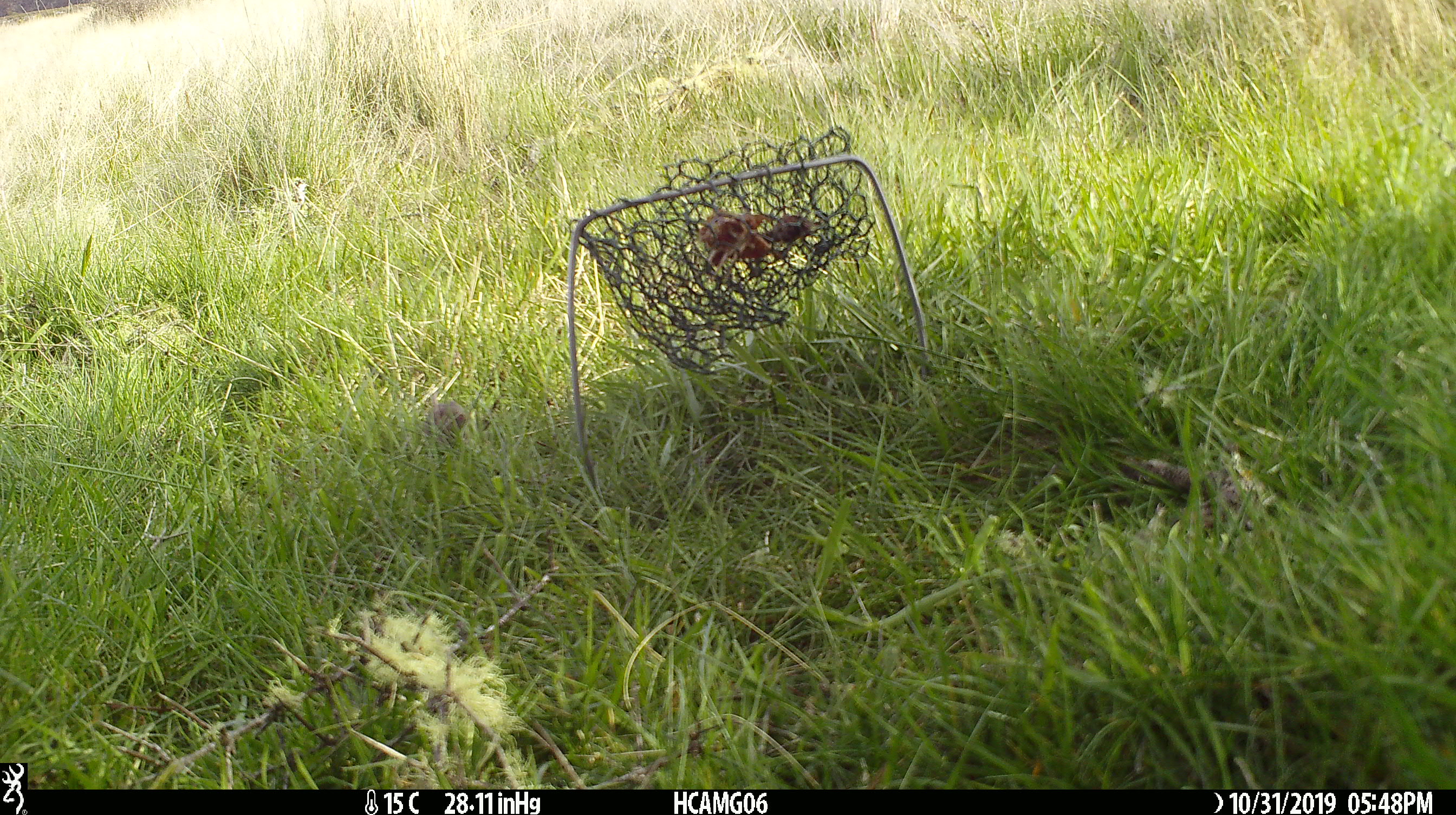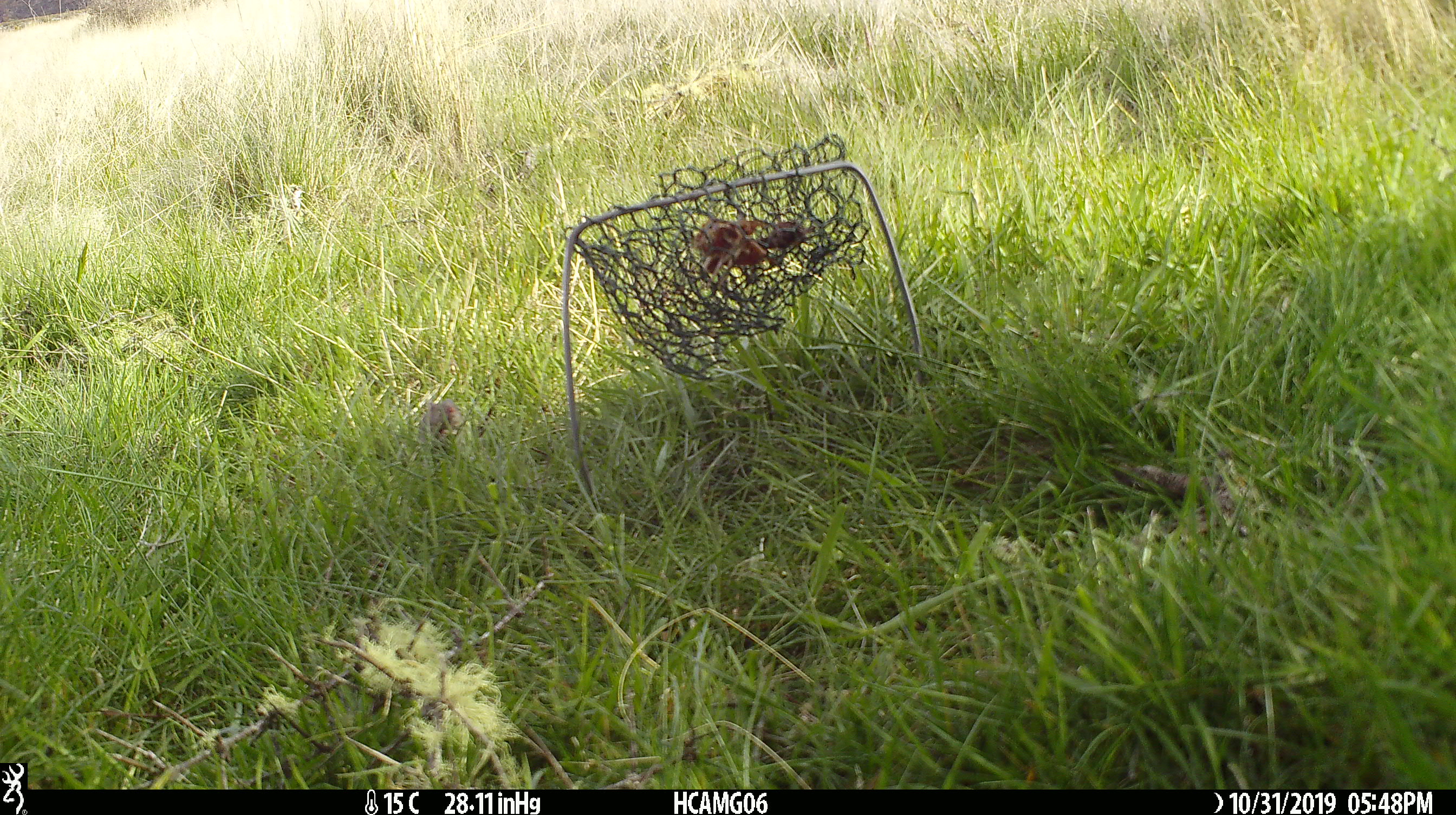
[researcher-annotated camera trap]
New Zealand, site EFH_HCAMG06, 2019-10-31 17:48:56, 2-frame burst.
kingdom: Animalia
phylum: Chordata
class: Mammalia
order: Rodentia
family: Muridae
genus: Mus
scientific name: Mus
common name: mouse